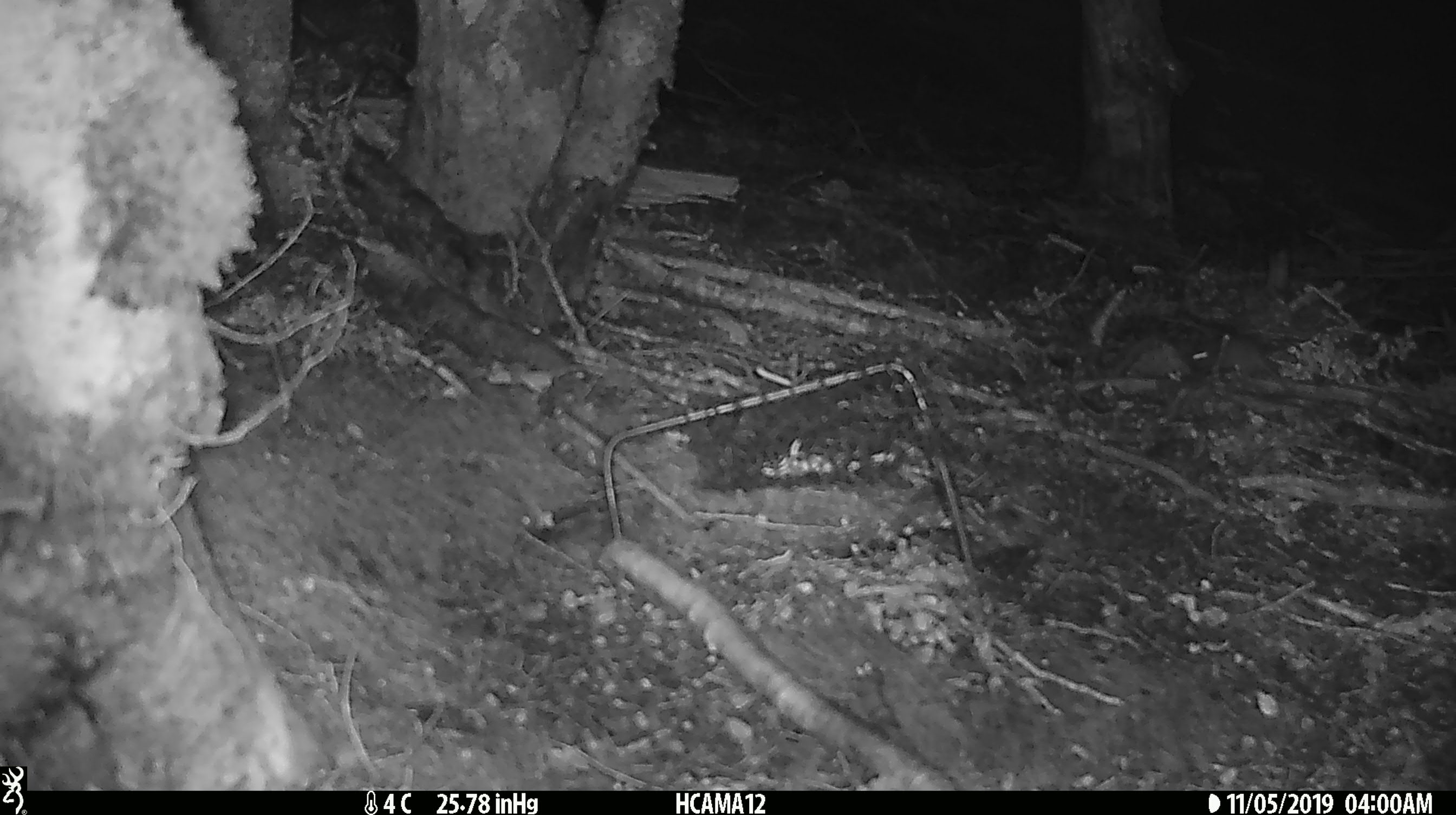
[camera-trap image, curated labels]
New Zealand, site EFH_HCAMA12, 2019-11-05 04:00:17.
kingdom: Animalia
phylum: Chordata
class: Mammalia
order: Rodentia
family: Muridae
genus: Mus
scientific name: Mus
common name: mouse